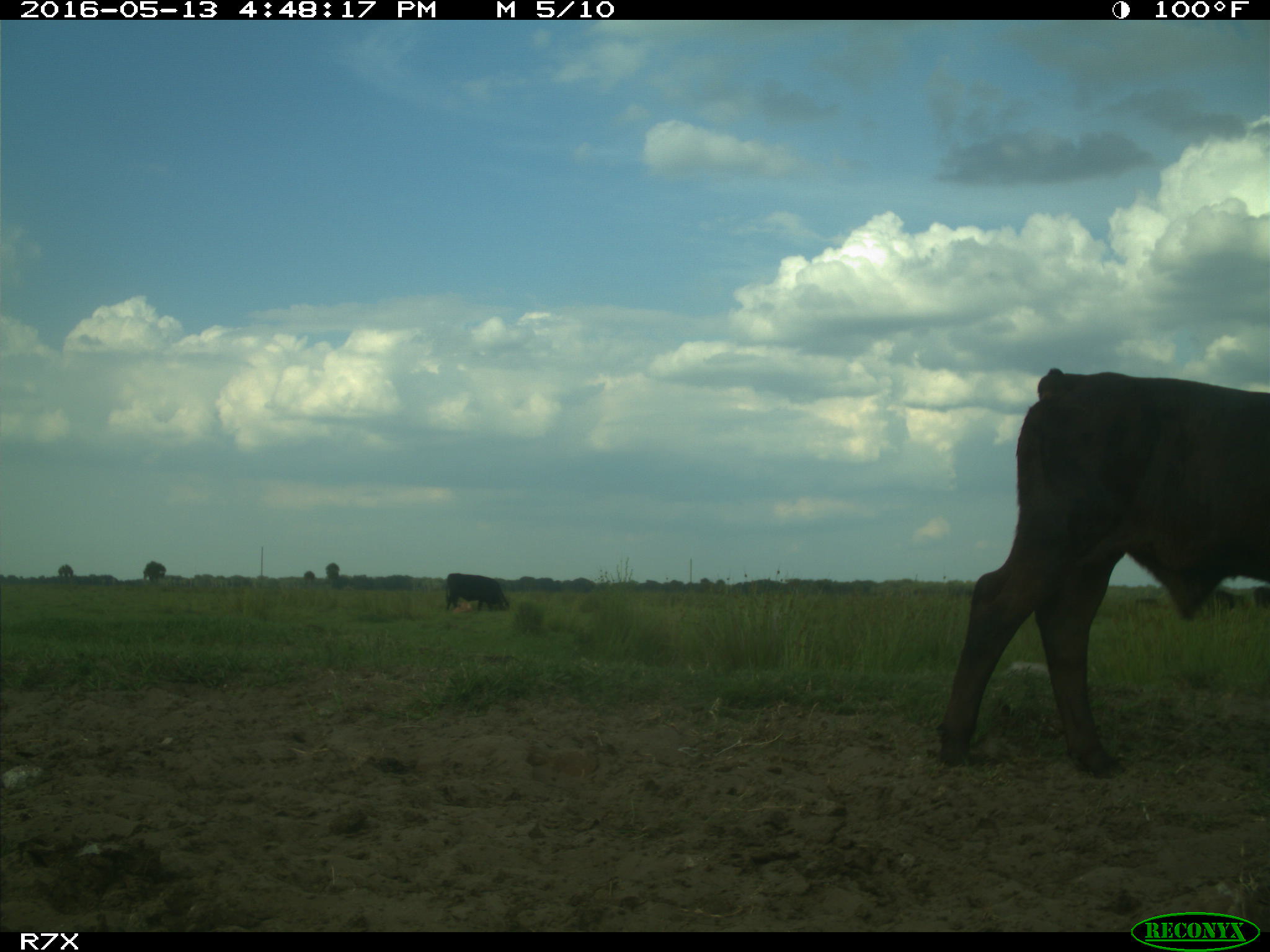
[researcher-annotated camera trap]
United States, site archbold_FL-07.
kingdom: Animalia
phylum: Chordata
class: Mammalia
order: Artiodactyla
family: Bovidae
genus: Bos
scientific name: Bos taurus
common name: domestic cow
Bos taurus (domestic cow).